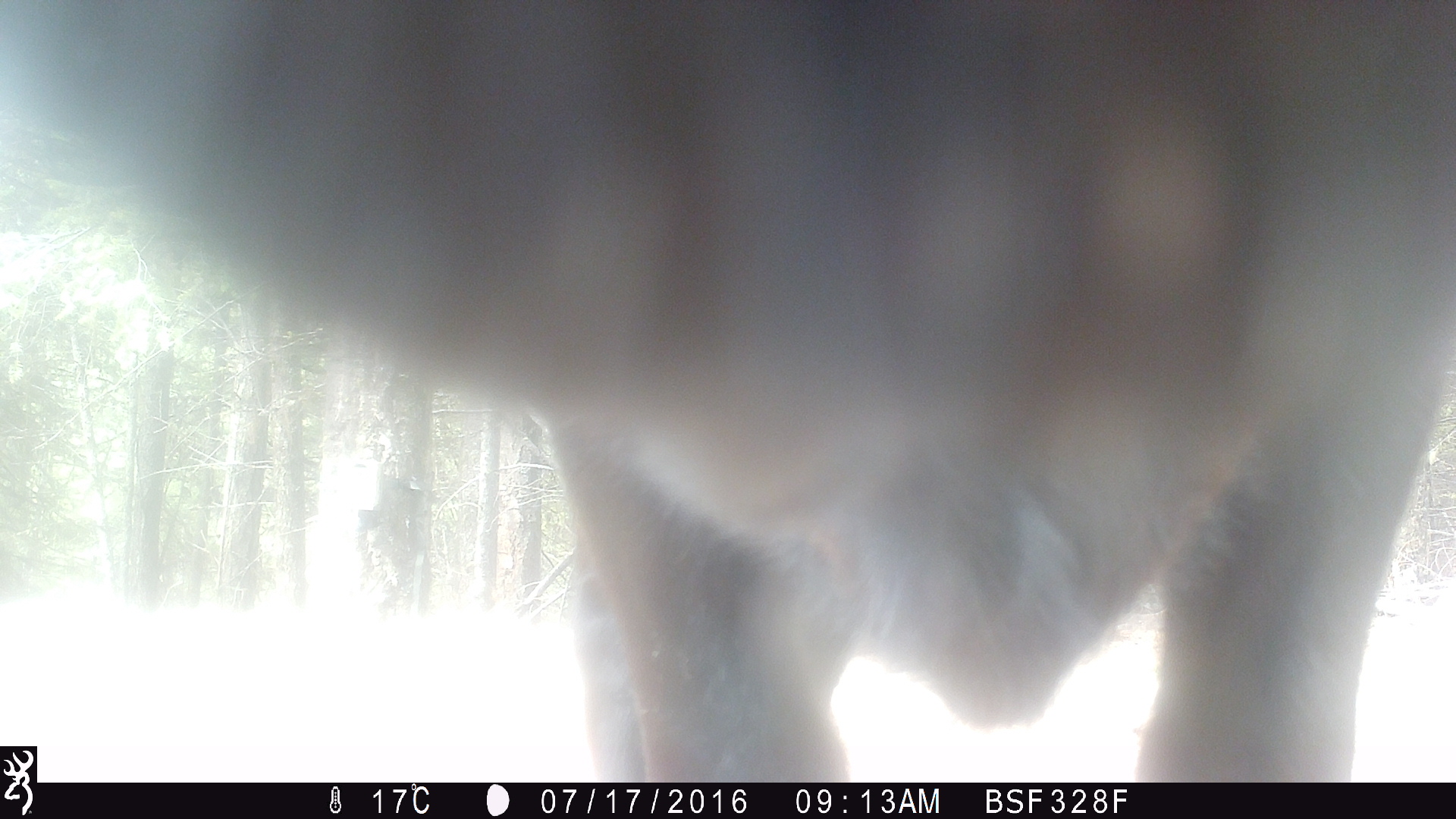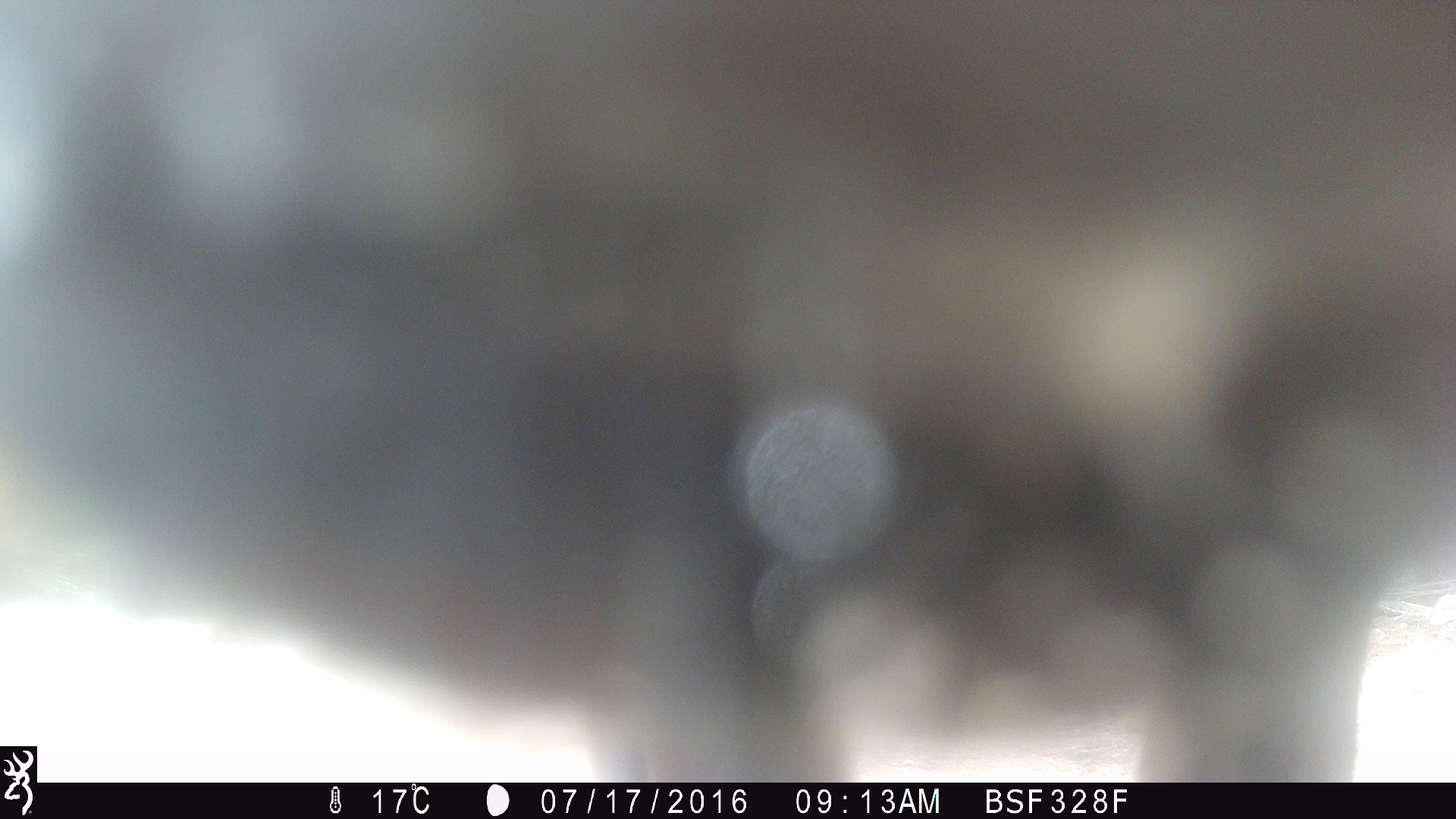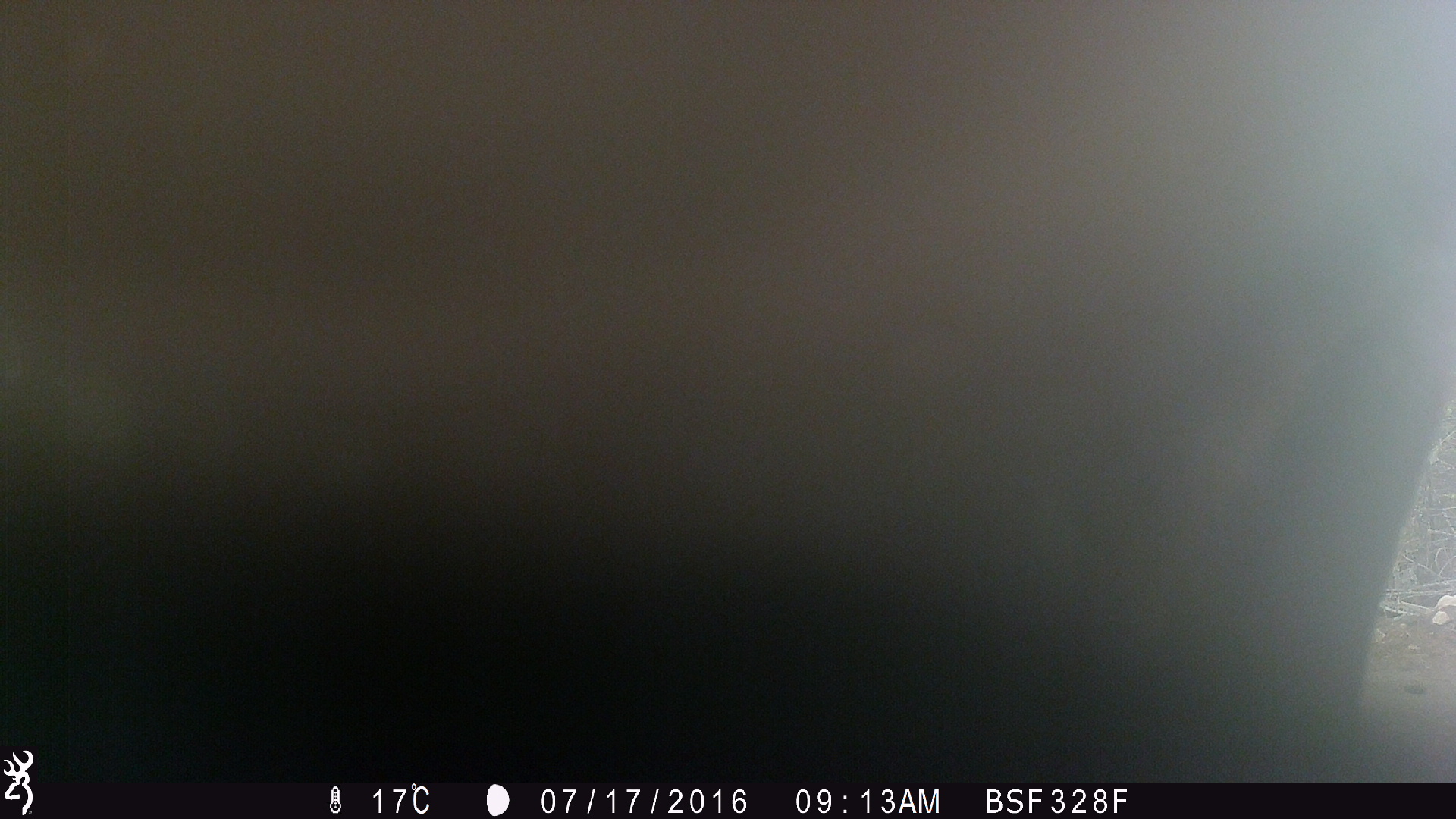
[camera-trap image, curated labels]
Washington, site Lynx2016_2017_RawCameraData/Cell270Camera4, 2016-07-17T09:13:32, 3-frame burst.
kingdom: Animalia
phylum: Chordata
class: Mammalia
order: Artiodactyla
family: Bovidae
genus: Bos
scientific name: Bos taurus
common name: domestic cattle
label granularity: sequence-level